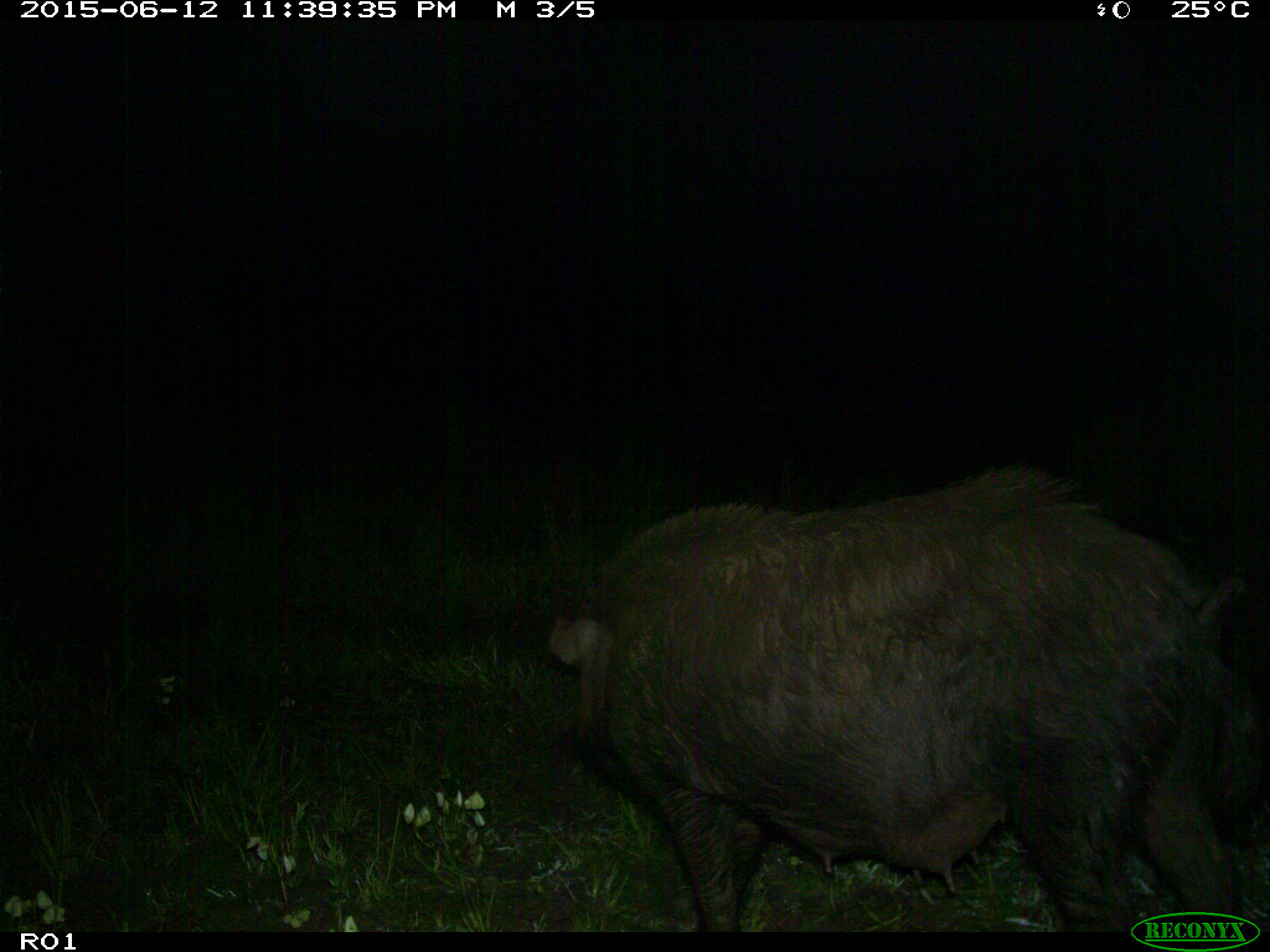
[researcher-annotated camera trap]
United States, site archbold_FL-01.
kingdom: Animalia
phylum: Chordata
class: Mammalia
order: Artiodactyla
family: Suidae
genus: Sus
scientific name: Sus scrofa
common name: wild boar